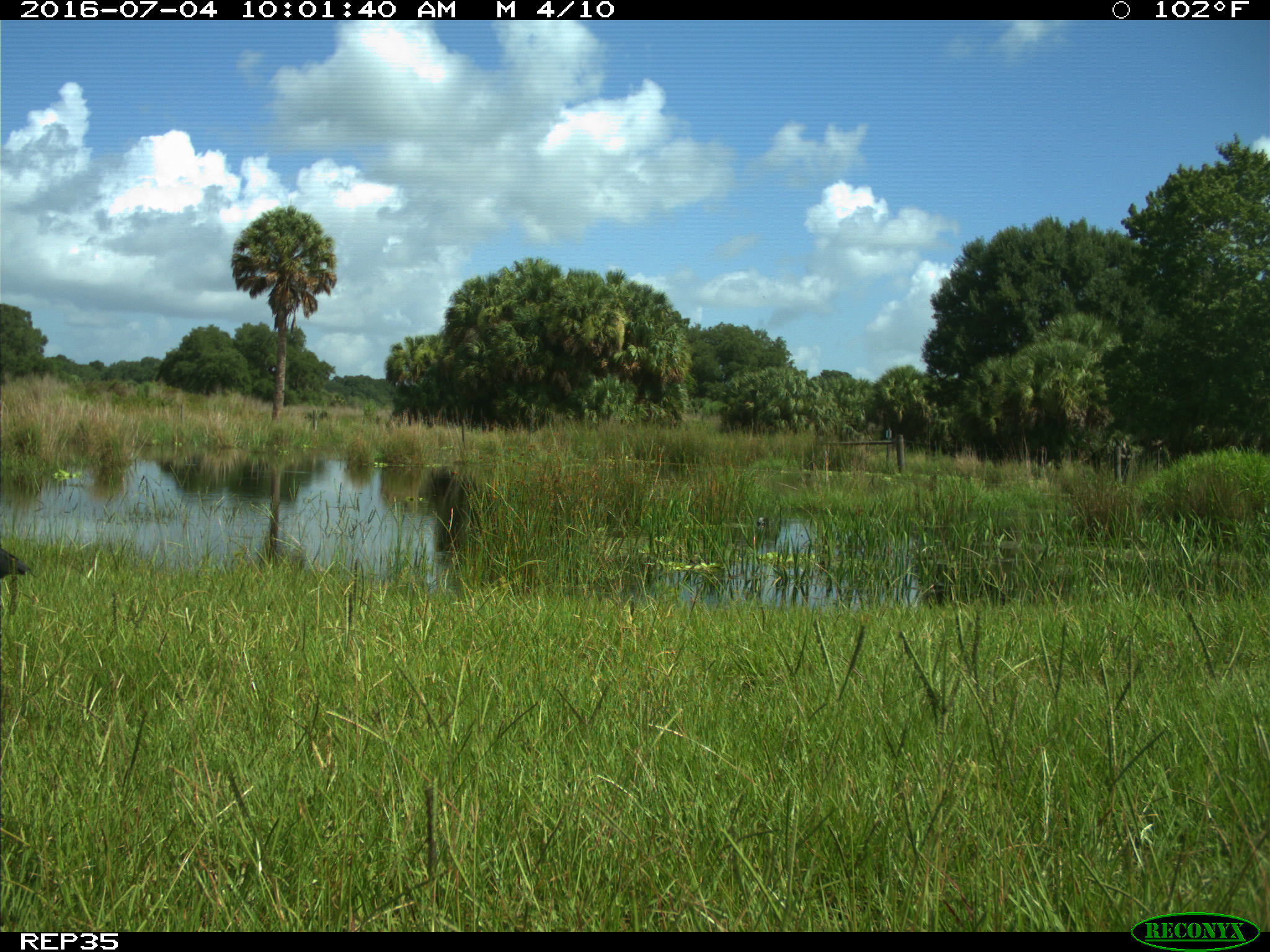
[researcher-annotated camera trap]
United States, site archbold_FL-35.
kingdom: Animalia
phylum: Chordata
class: Aves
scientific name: Aves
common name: birds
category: unidentified bird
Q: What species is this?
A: Unidentified bird (birds) (Aves).